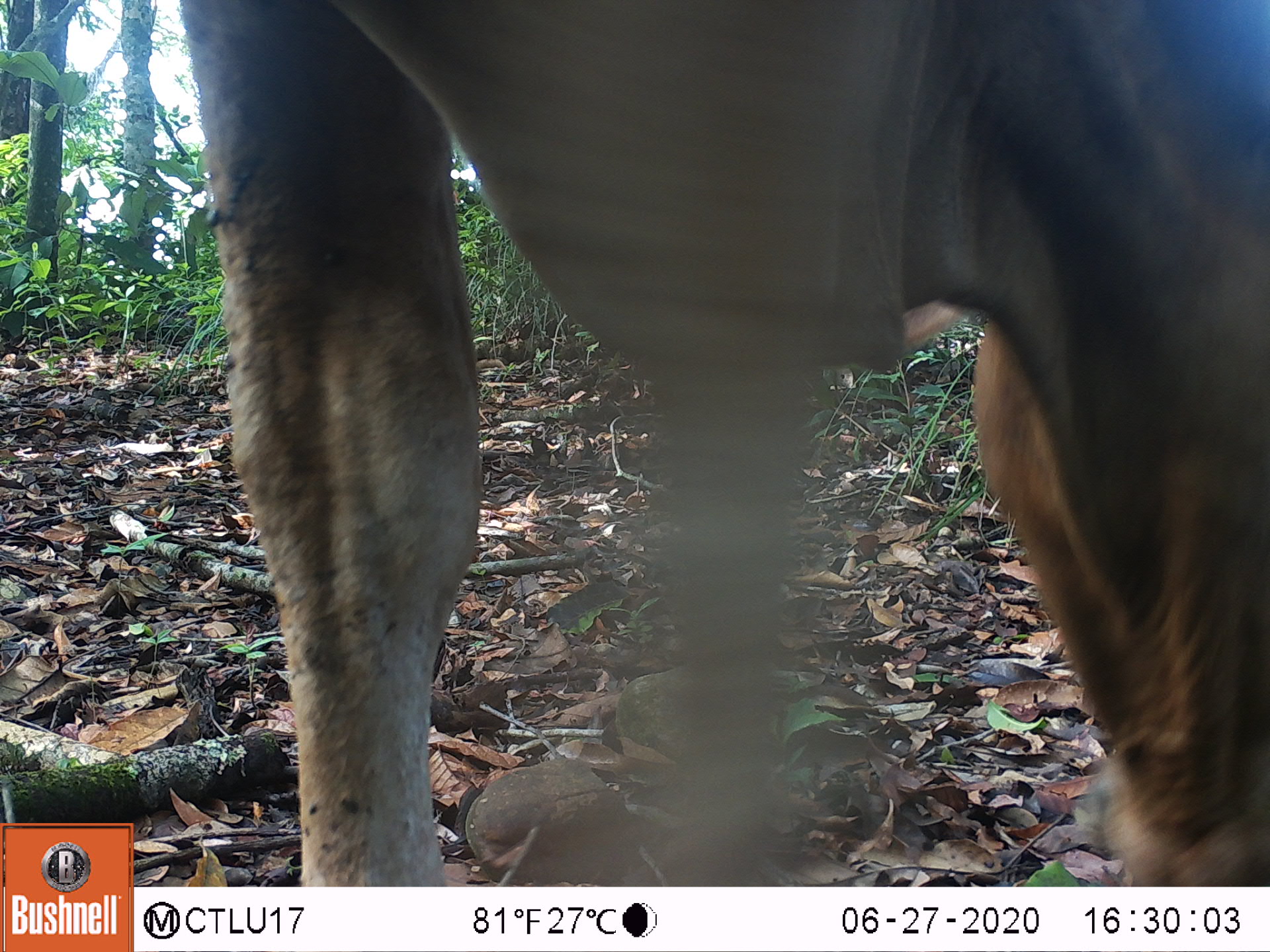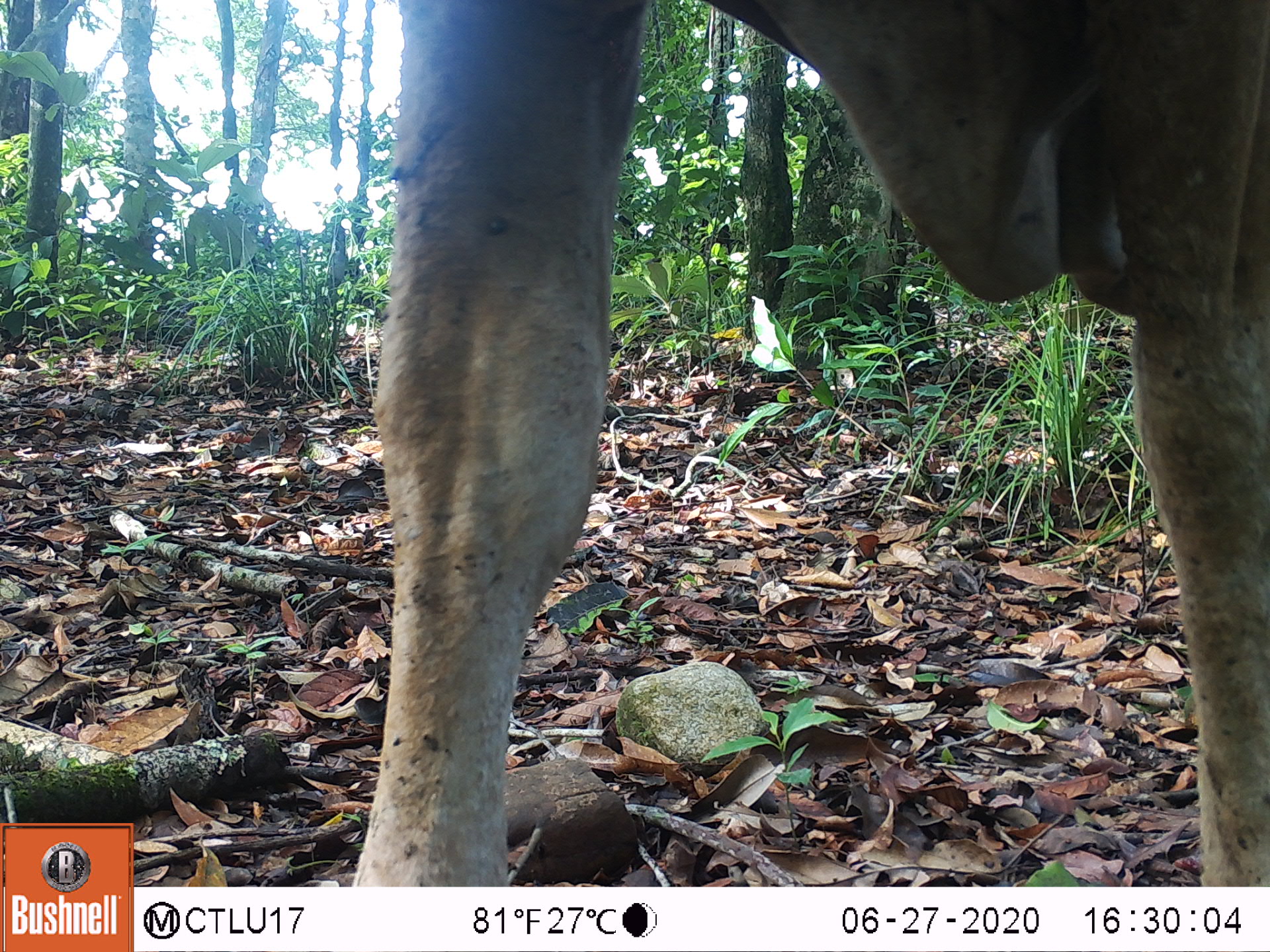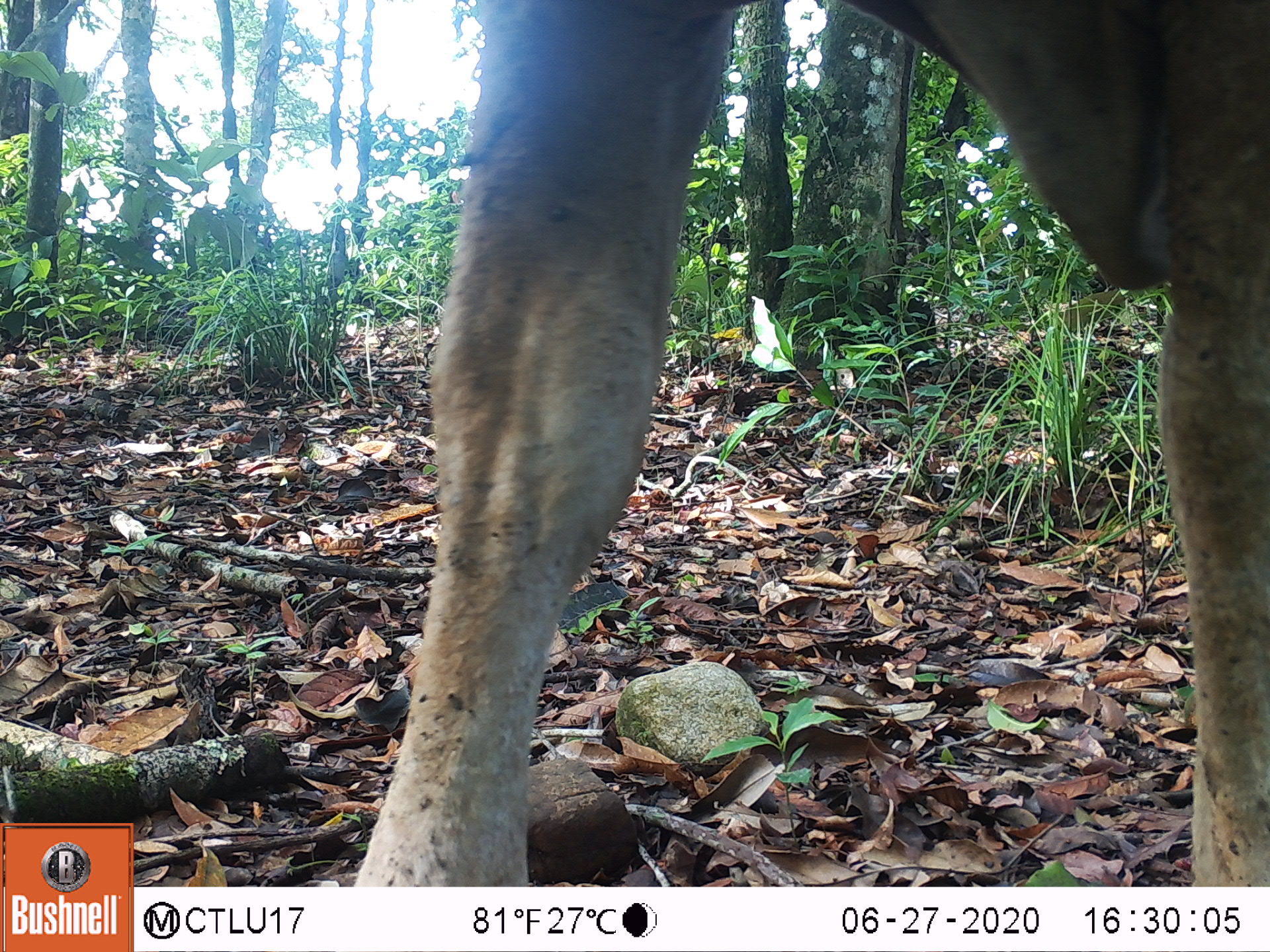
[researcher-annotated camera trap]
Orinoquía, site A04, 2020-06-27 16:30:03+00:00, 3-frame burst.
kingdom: Animalia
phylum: Chordata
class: Mammalia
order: Artiodactyla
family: Bovidae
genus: Bos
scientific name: Bos taurus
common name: cow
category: cattle